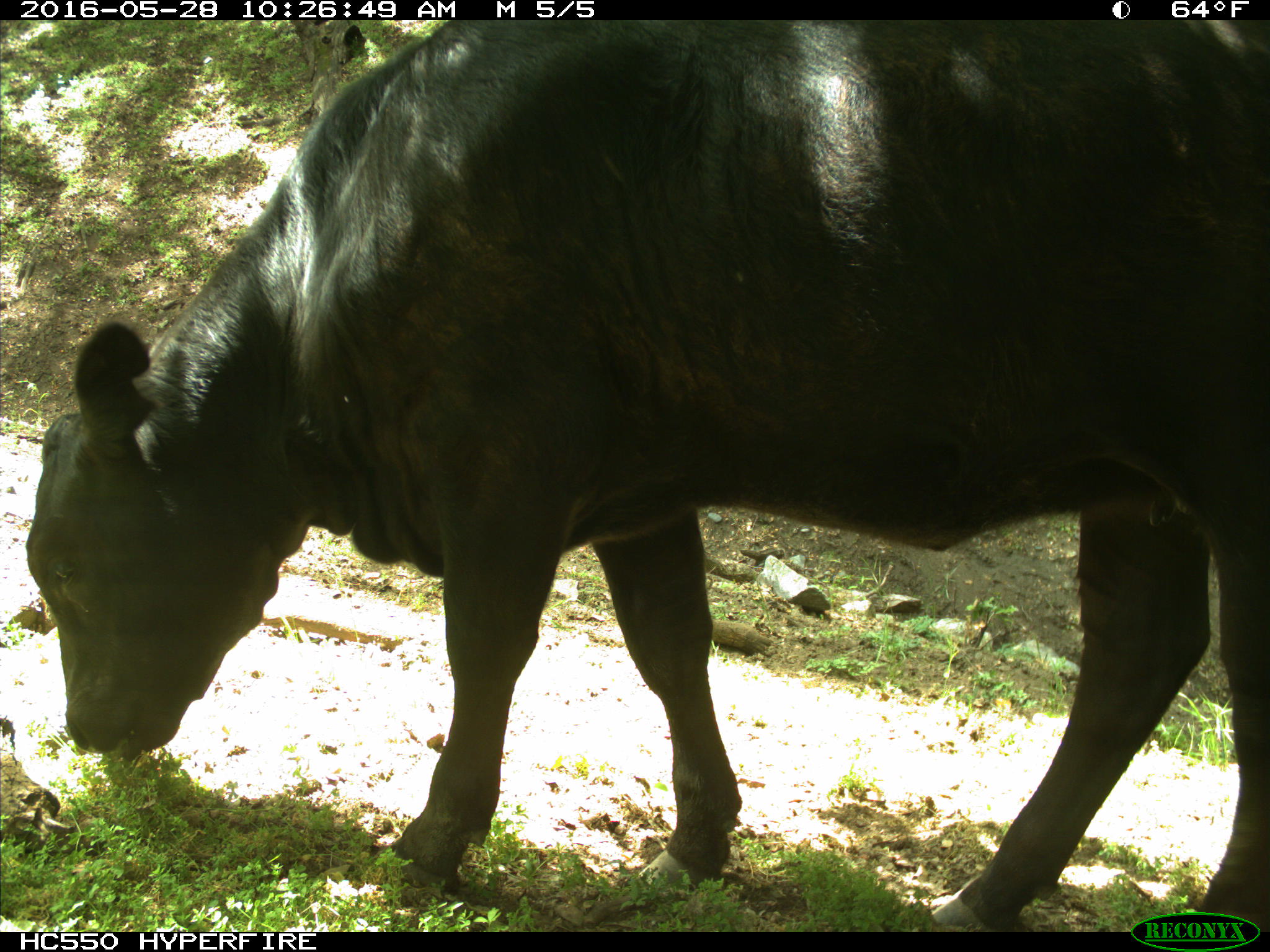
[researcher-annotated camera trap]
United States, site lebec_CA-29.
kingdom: Animalia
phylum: Chordata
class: Mammalia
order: Artiodactyla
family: Bovidae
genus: Bos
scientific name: Bos taurus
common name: domestic cow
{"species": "Bos taurus (domestic cow)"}